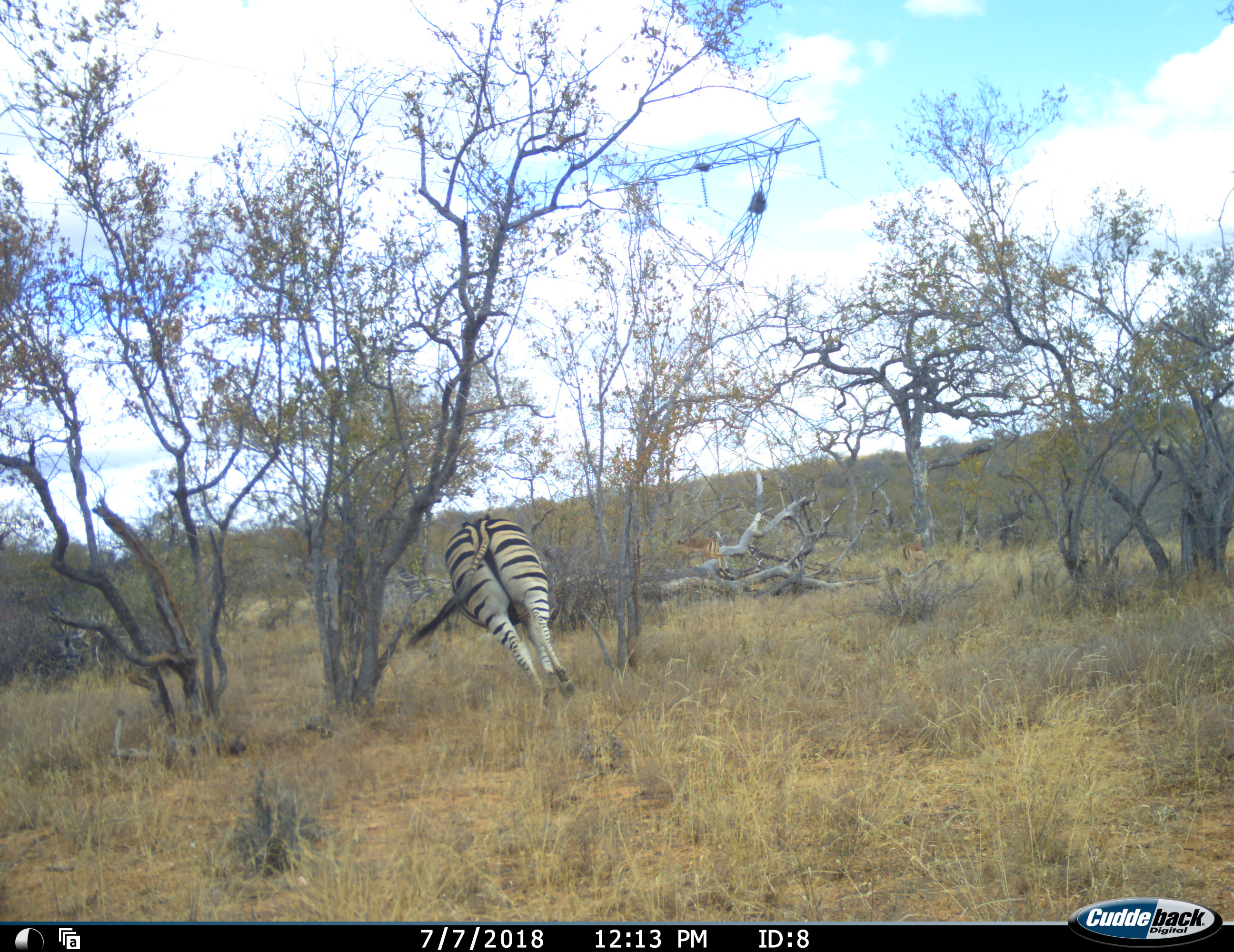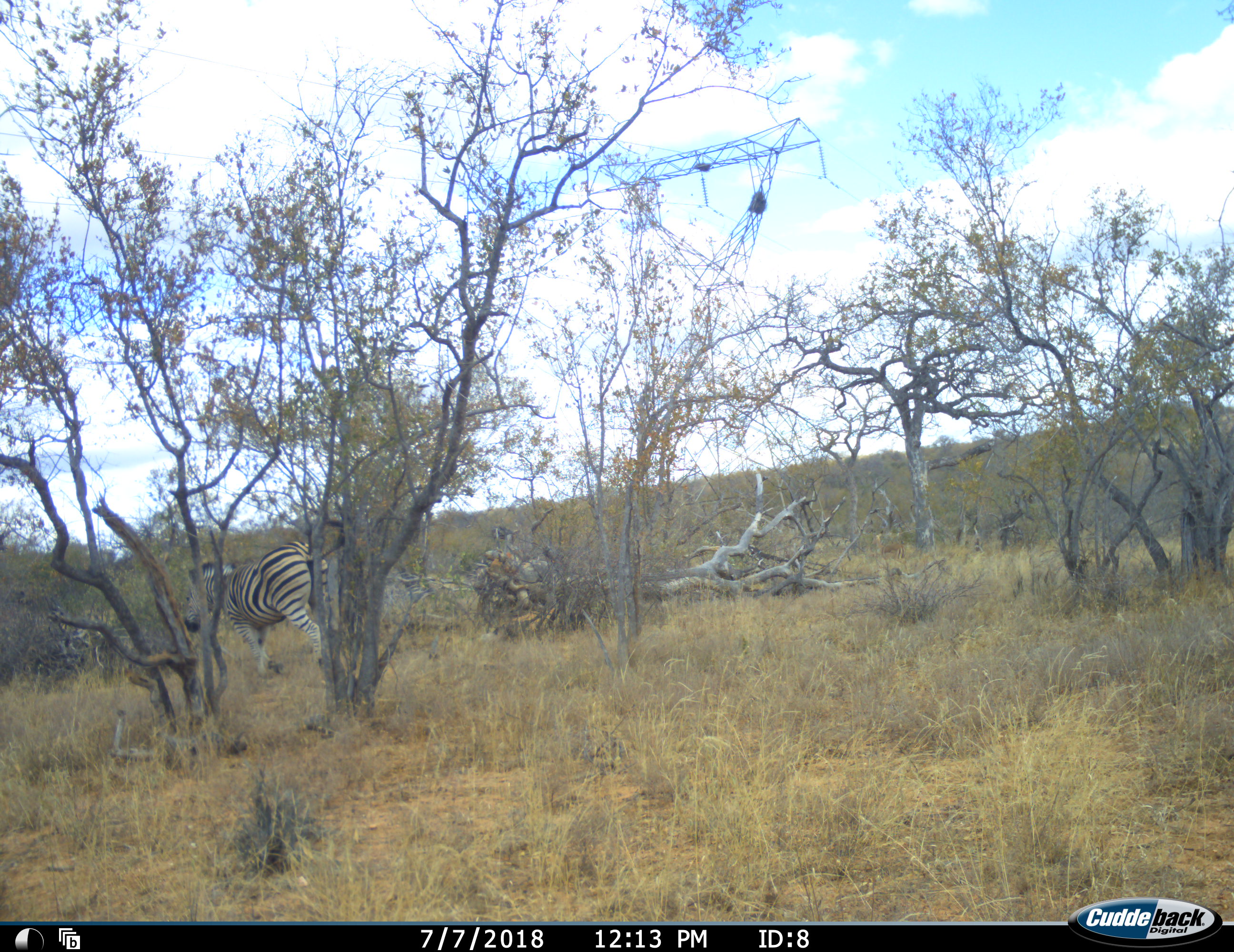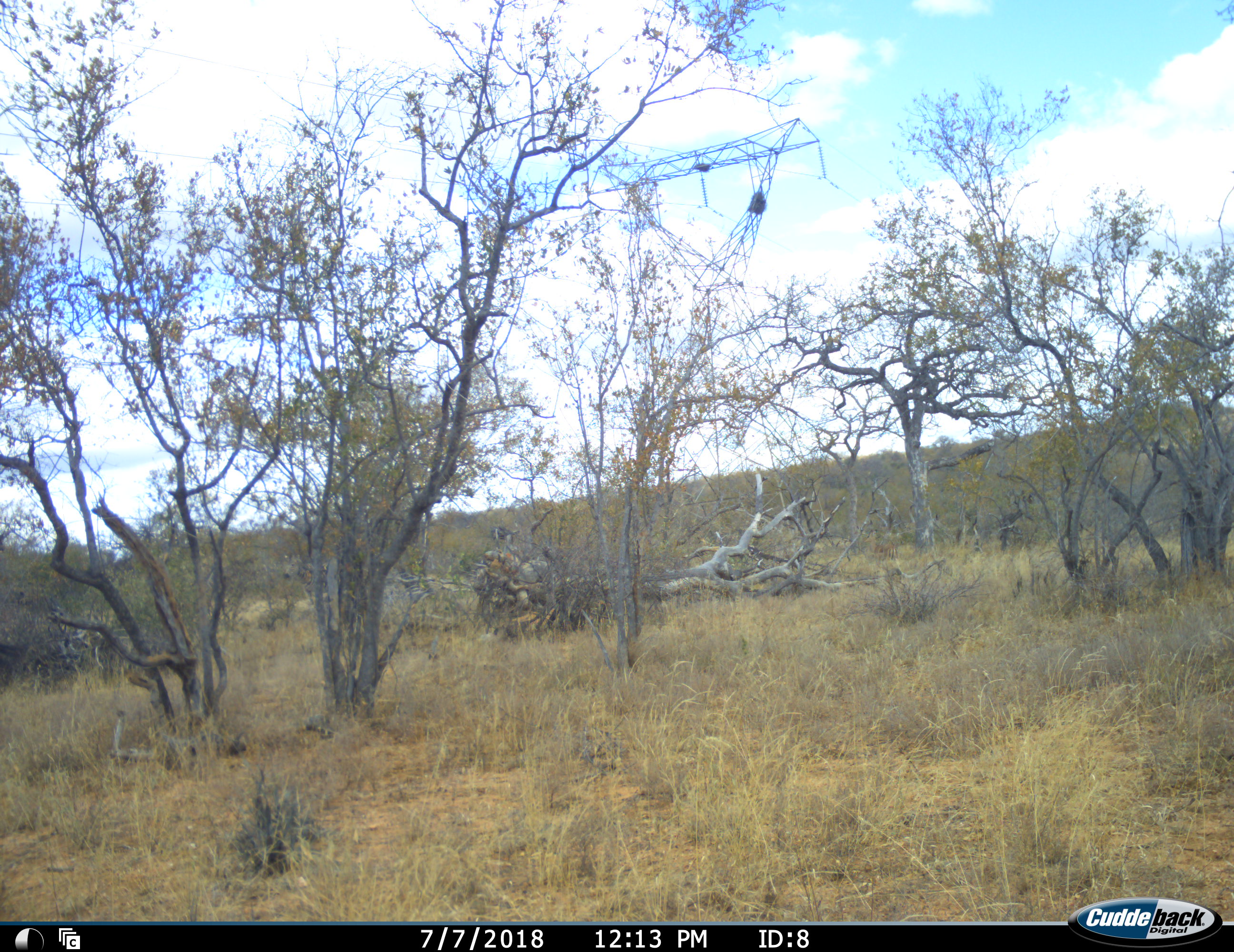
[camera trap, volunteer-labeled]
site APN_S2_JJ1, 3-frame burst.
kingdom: Animalia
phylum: Chordata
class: Mammalia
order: Artiodactyla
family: Bovidae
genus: Aepyceros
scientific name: Aepyceros melampus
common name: impala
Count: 2.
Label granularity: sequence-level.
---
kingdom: Animalia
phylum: Chordata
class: Mammalia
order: Perissodactyla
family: Equidae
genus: Equus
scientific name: Equus quagga burchellii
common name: burchell's zebra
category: zebraburchells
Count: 1.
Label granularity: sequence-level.